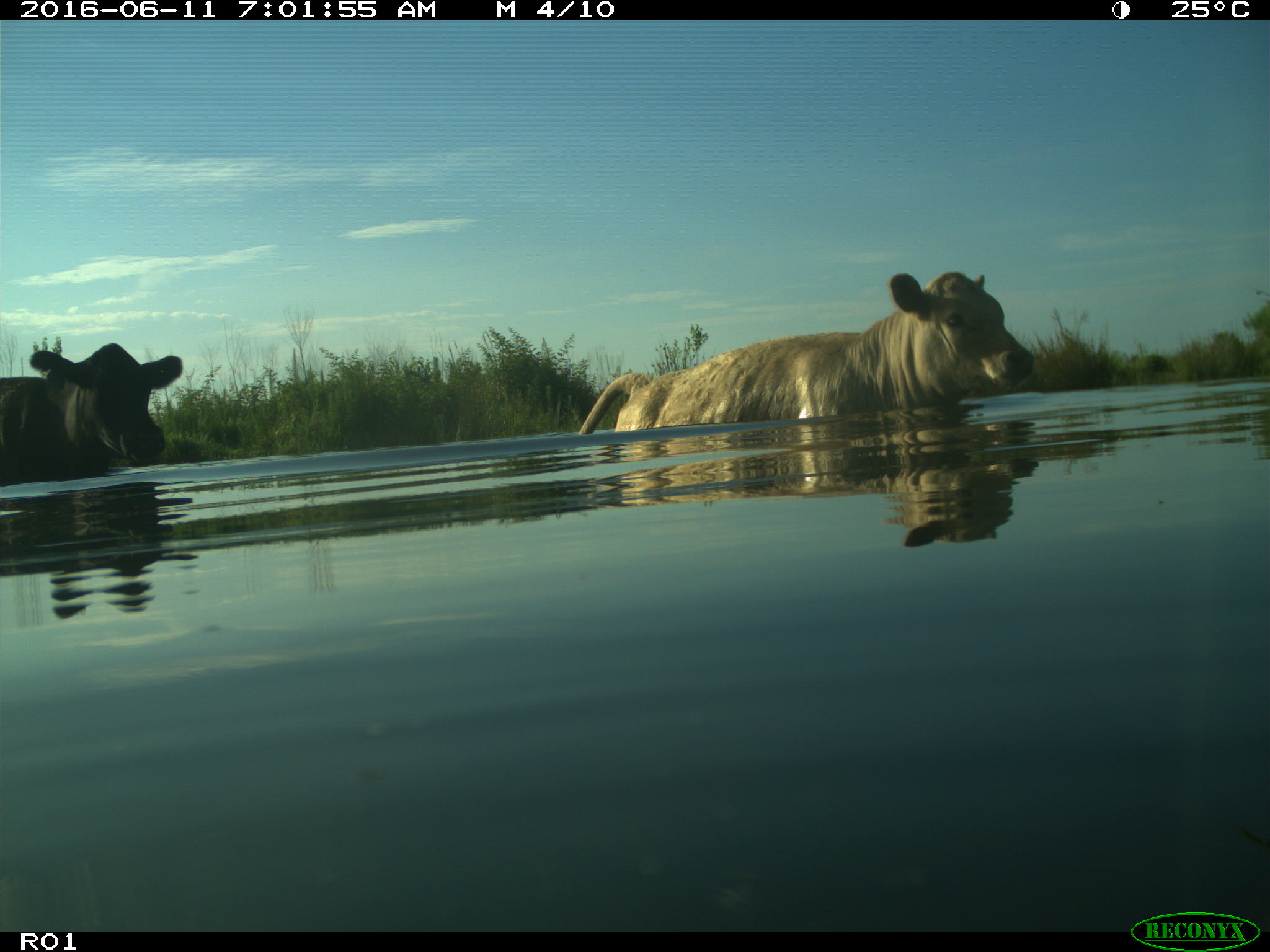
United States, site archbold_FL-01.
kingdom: Animalia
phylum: Chordata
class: Mammalia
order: Artiodactyla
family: Bovidae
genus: Bos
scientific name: Bos taurus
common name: domestic cow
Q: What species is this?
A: Bos taurus (domestic cow).